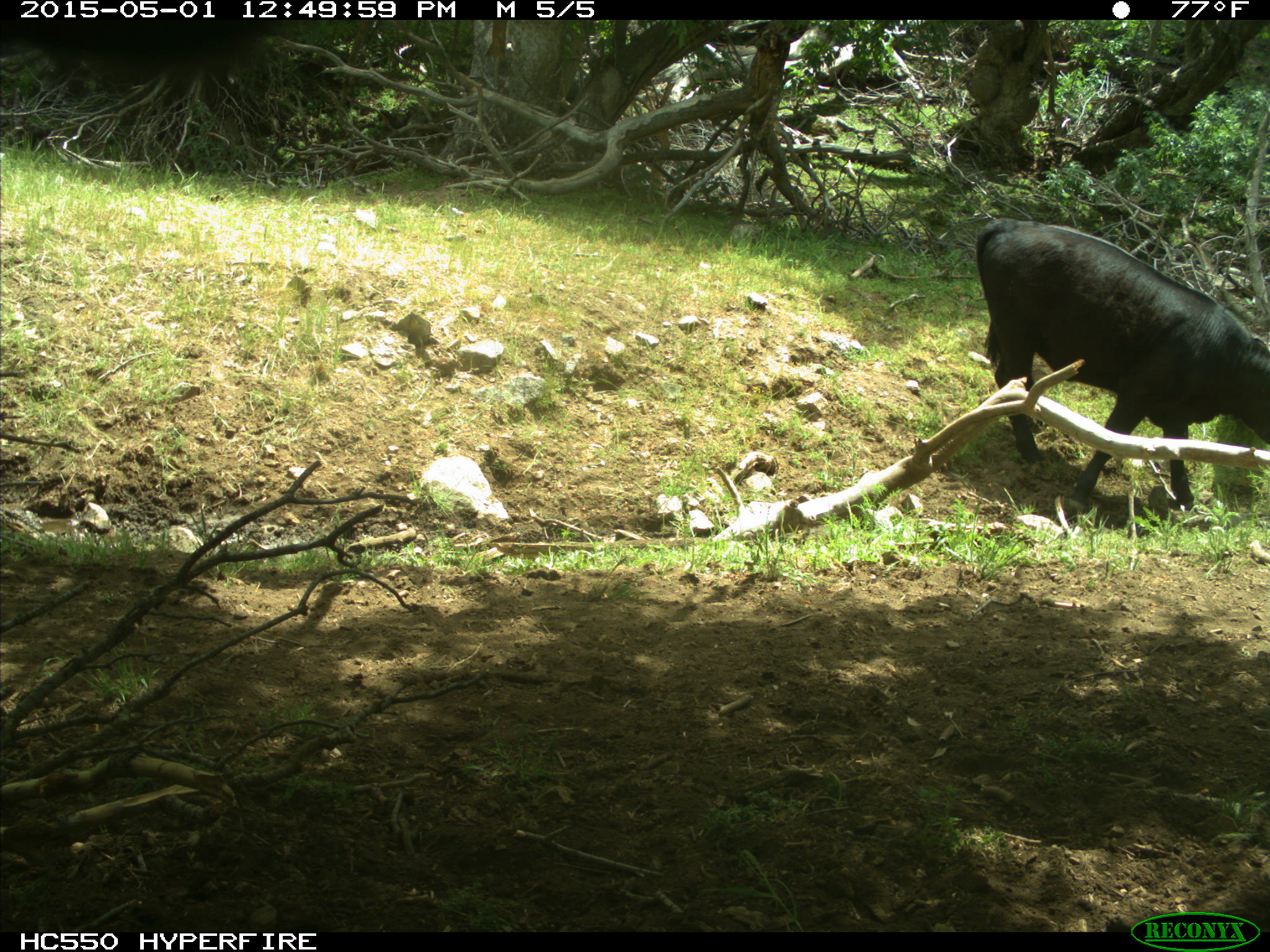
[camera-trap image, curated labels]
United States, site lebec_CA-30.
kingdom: Animalia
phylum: Chordata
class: Mammalia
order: Artiodactyla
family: Bovidae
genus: Bos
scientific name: Bos taurus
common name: domestic cow